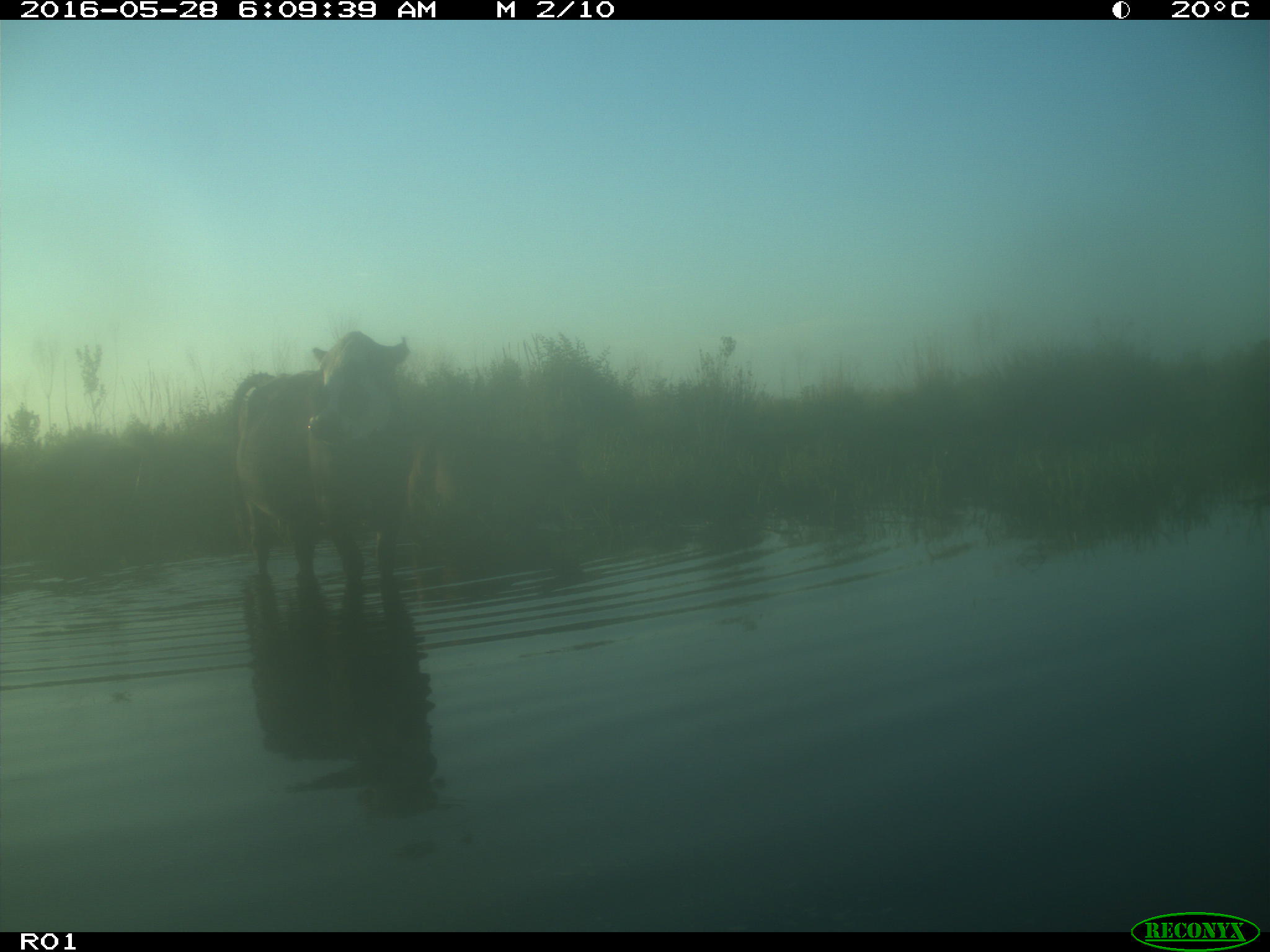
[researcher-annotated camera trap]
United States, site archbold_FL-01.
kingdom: Animalia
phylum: Chordata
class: Mammalia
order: Artiodactyla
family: Bovidae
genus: Bos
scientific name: Bos taurus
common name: domestic cow